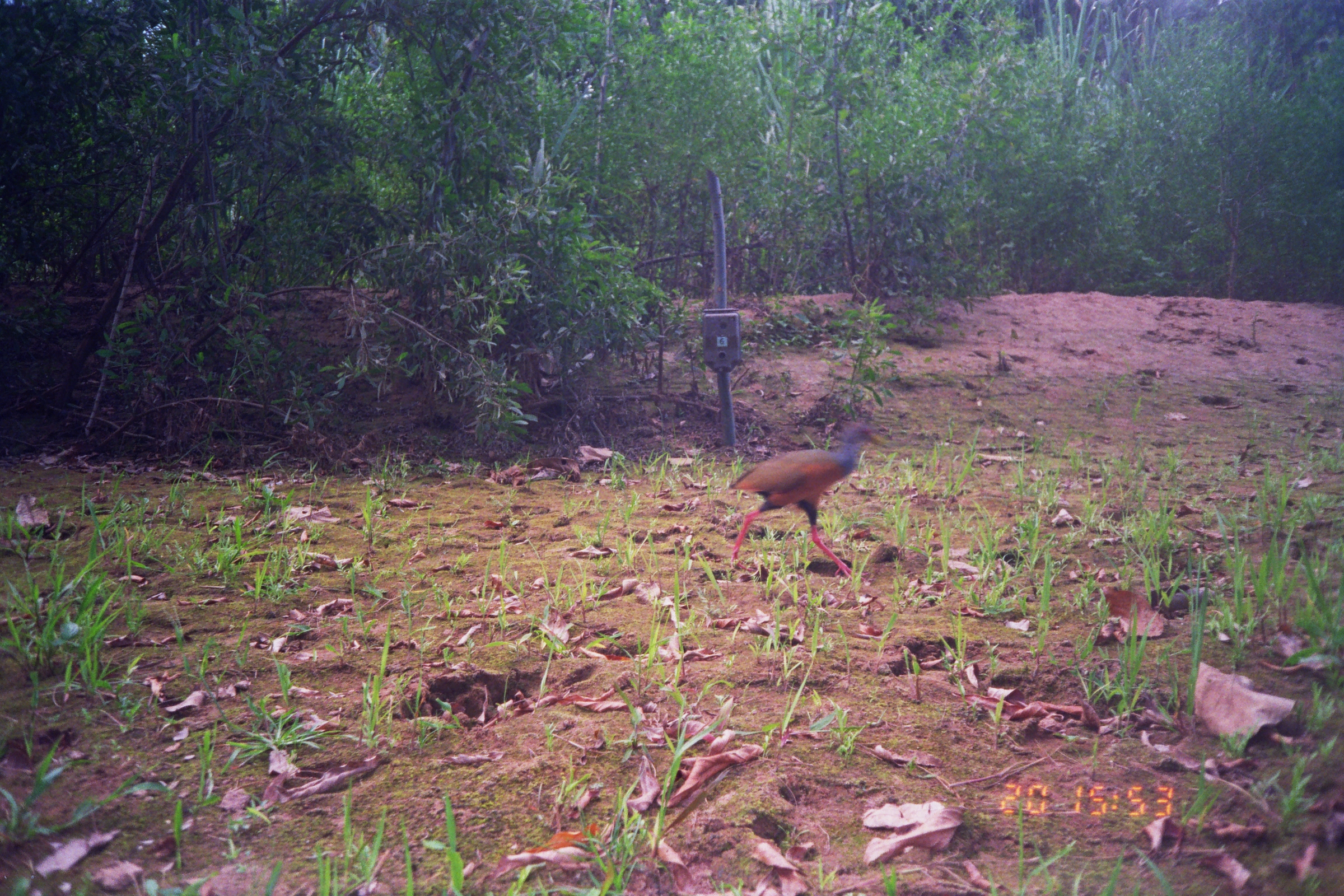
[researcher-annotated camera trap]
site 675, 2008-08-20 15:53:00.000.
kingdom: Animalia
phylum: Chordata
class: Aves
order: Gruiformes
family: Rallidae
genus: Aramides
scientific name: Aramides cajaneus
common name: gray-cowled wood-rail